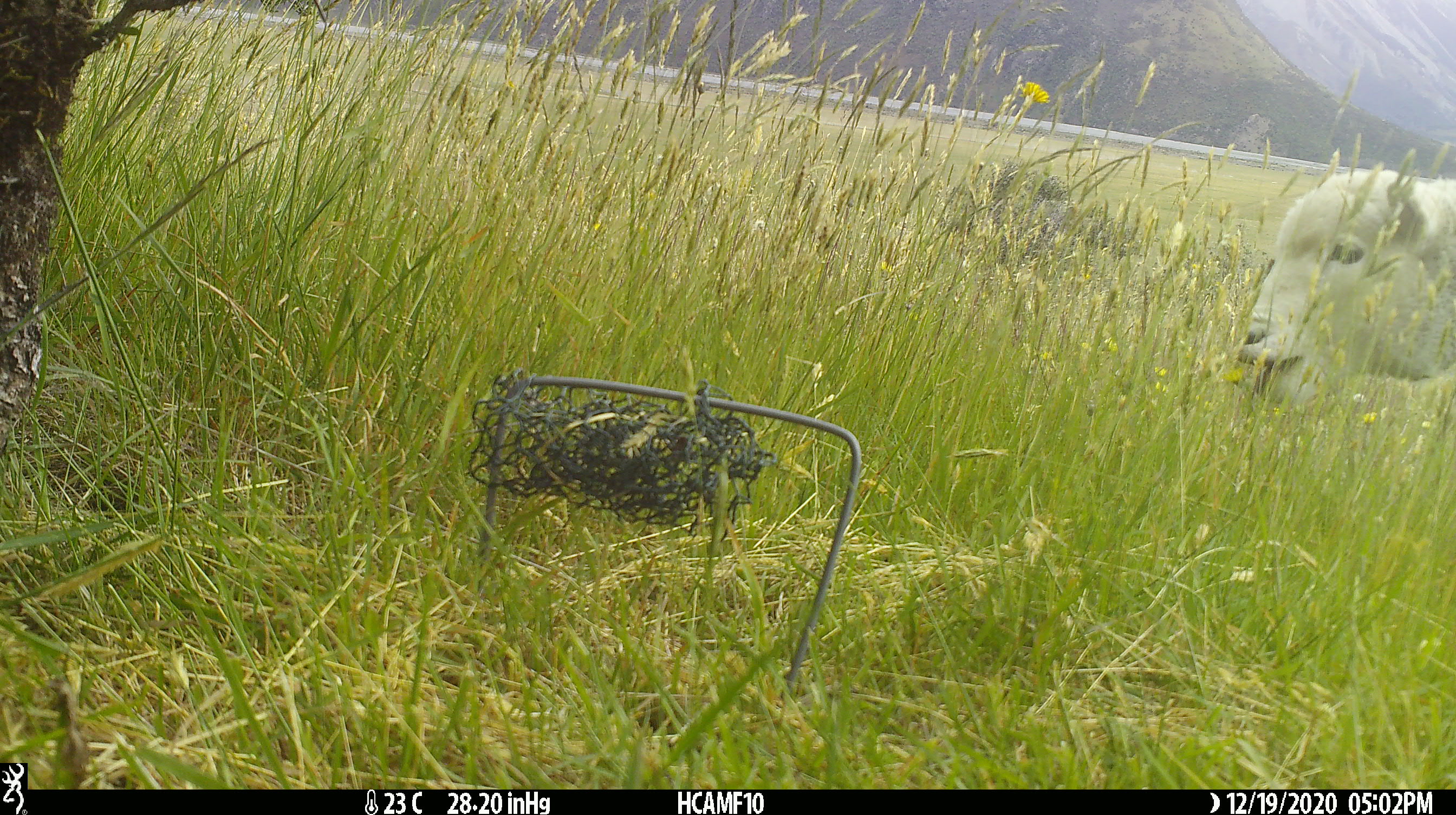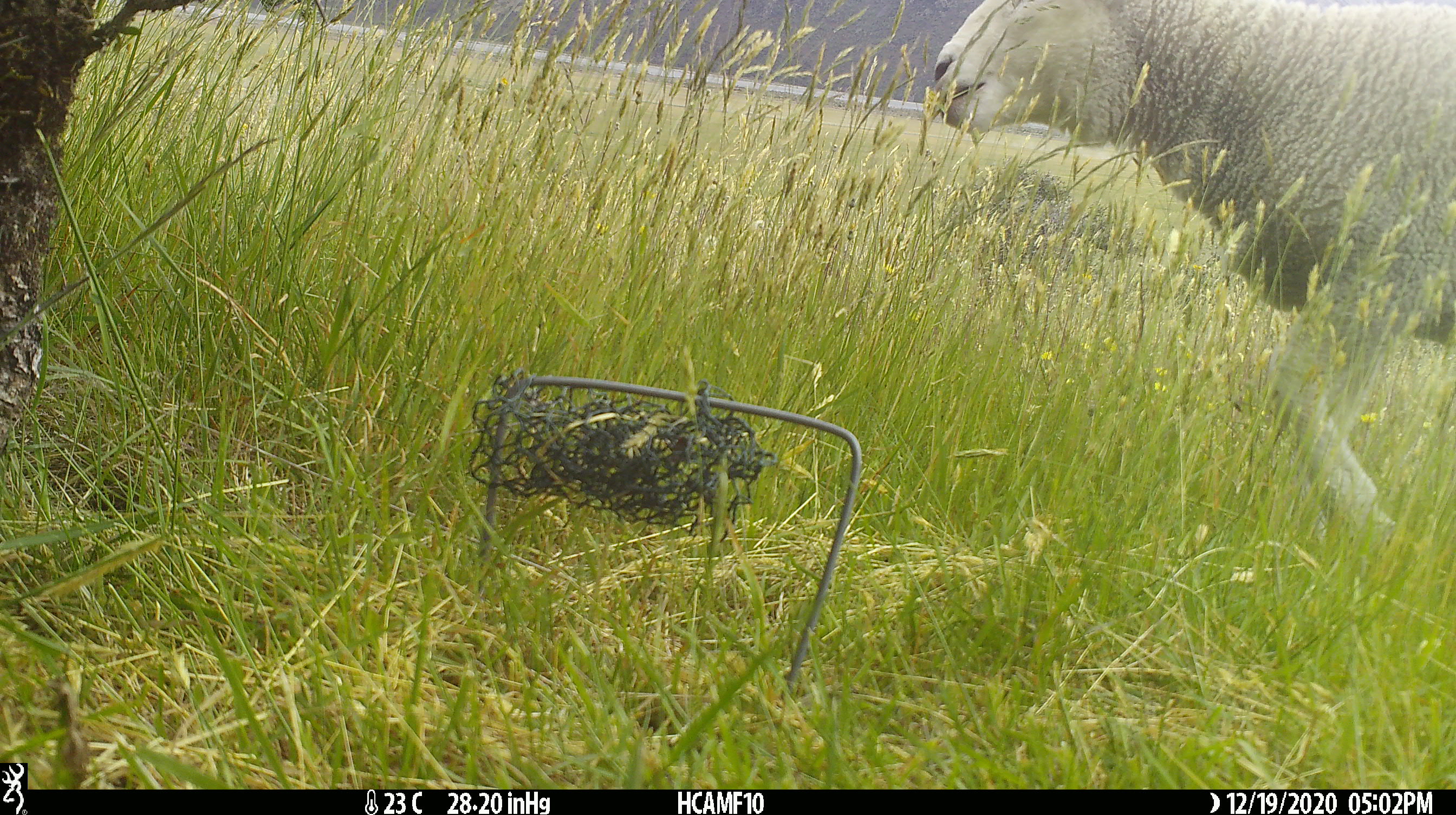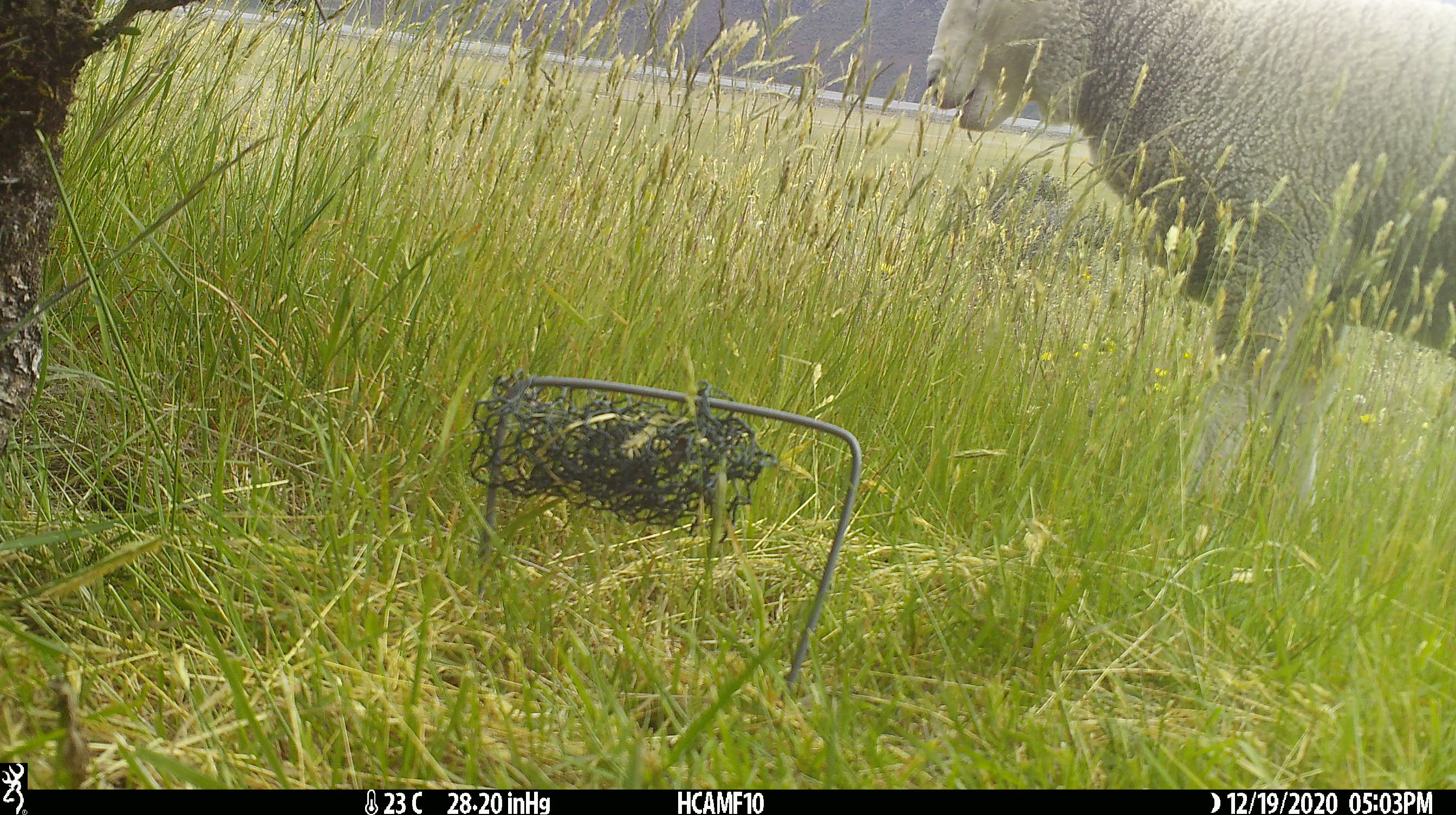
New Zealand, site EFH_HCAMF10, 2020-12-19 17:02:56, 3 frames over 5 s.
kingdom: Animalia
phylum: Chordata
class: Mammalia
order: Artiodactyla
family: Bovidae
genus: Ovis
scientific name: Ovis aries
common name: domestic sheep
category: sheep